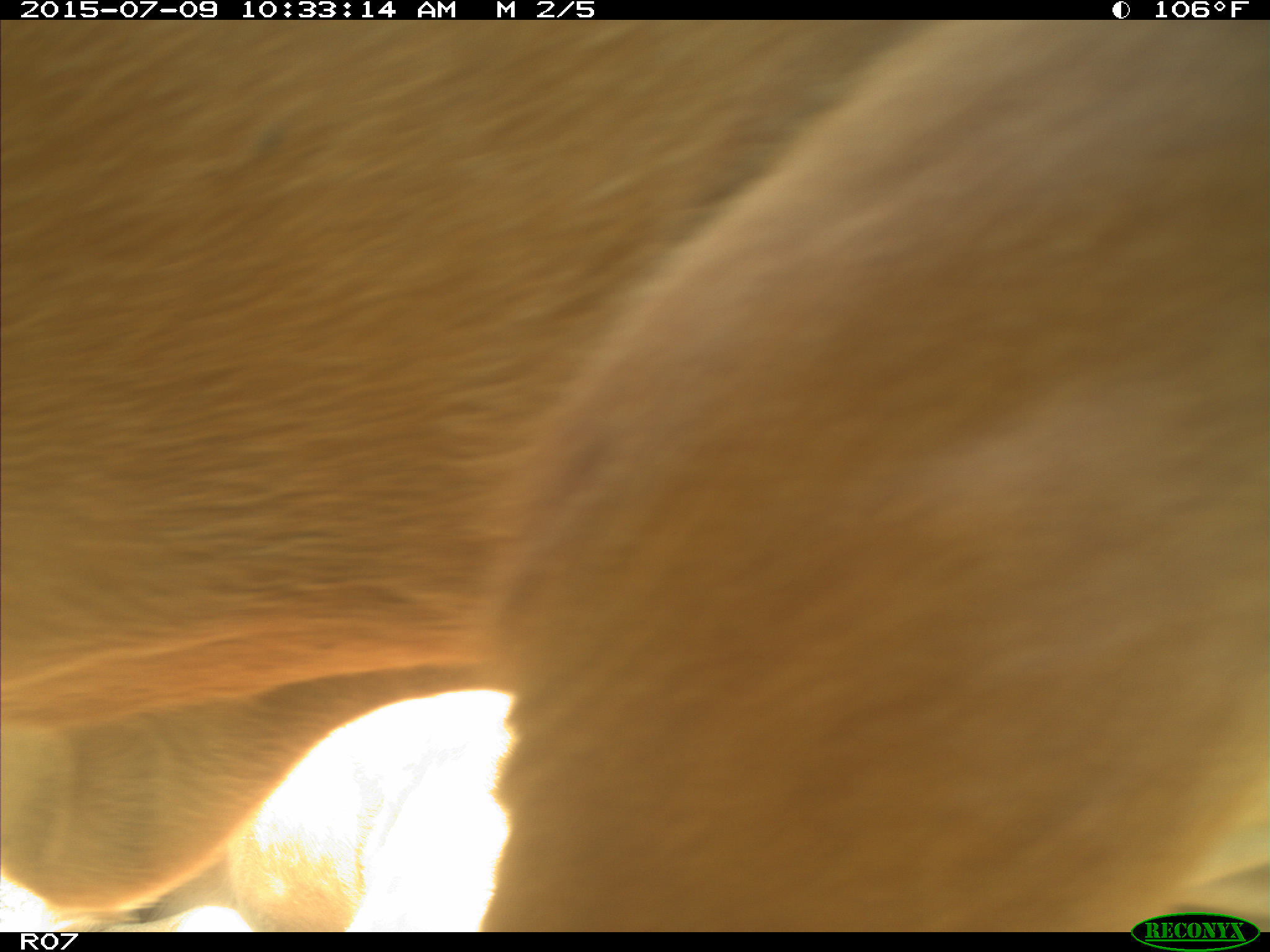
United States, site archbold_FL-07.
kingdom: Animalia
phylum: Chordata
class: Mammalia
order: Artiodactyla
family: Bovidae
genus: Bos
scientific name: Bos taurus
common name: domestic cow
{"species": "Bos taurus (domestic cow)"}